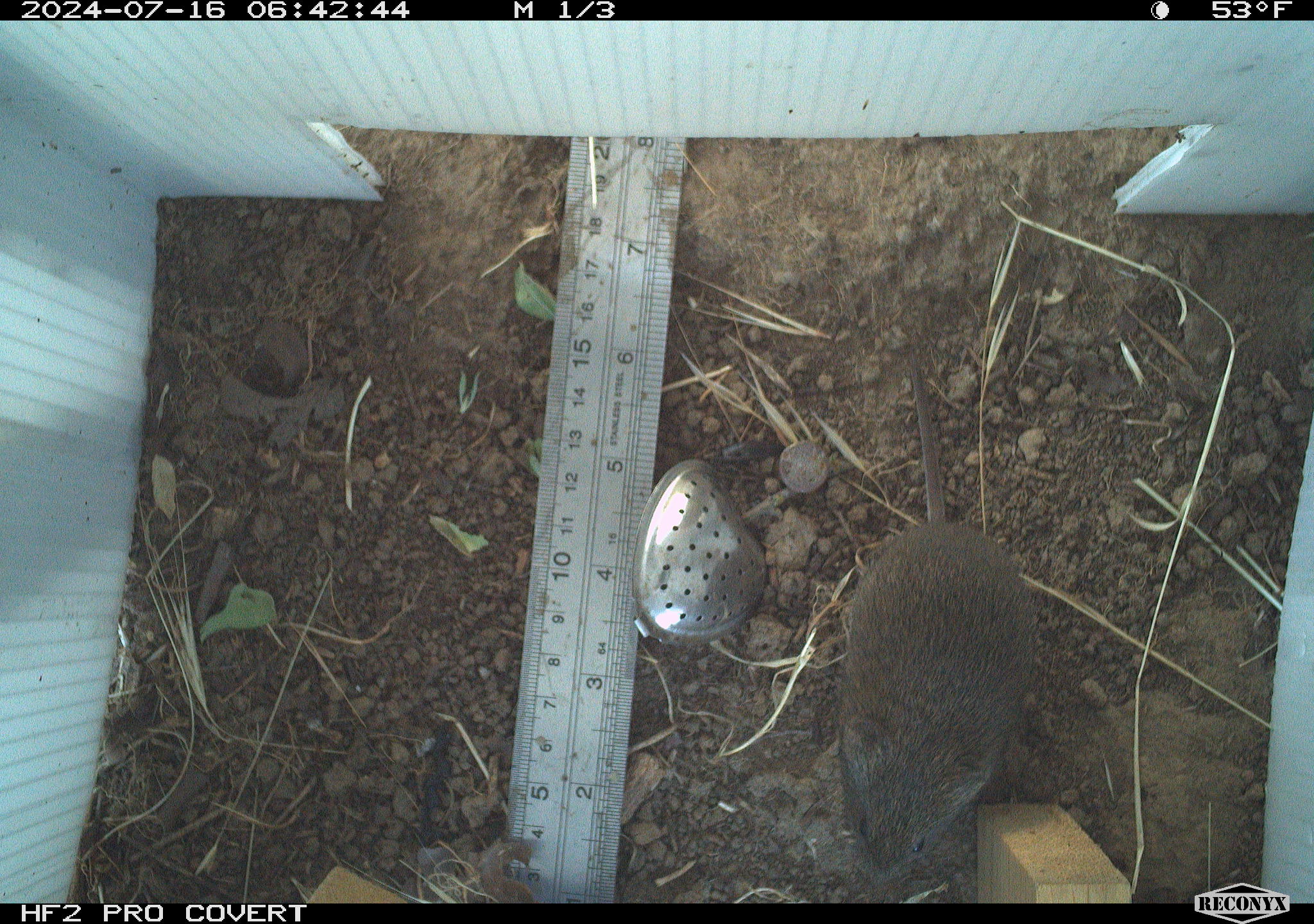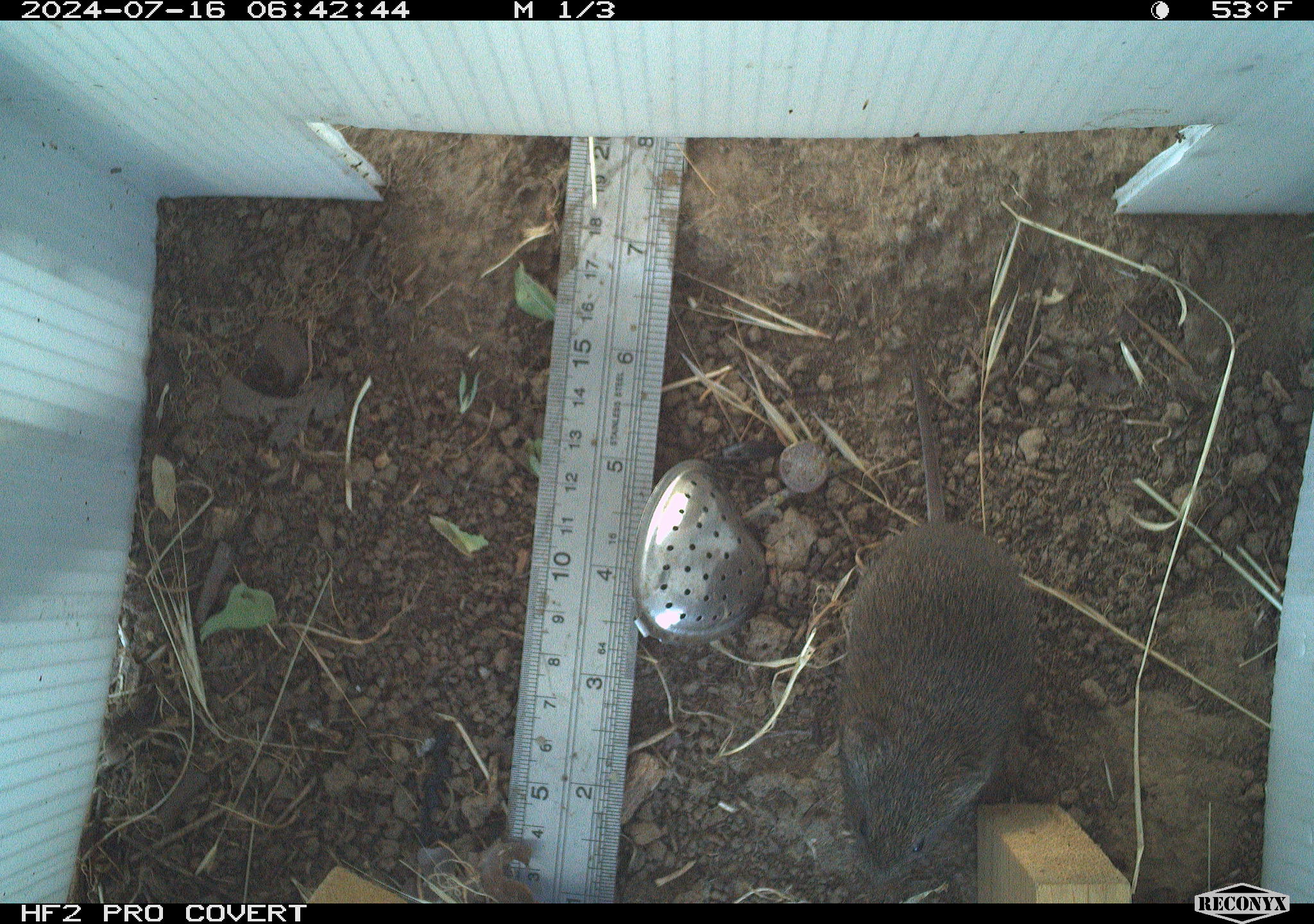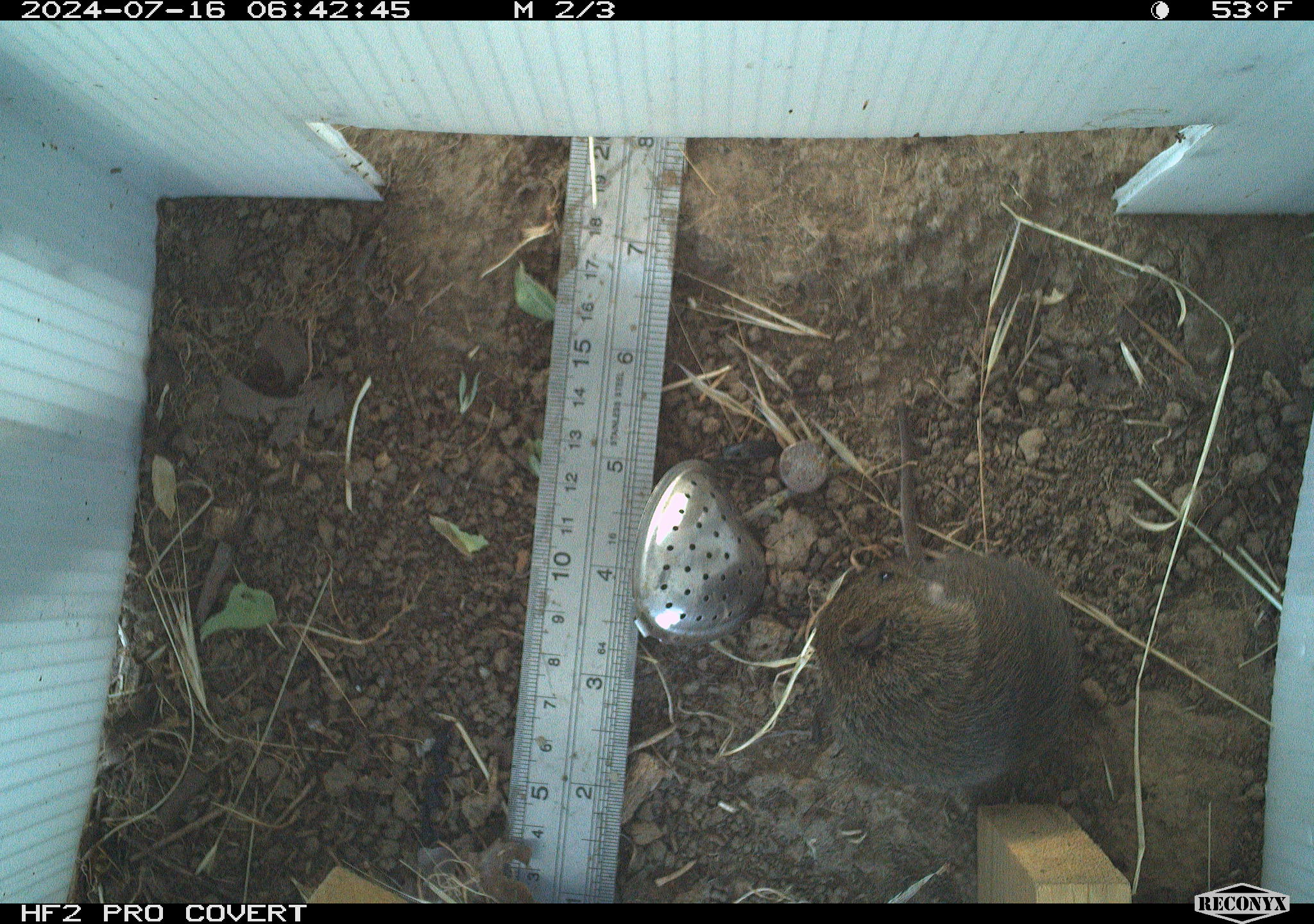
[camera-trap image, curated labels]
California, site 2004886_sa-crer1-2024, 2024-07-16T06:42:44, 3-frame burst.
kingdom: Animalia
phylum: Chordata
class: Mammalia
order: Rodentia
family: Cricetidae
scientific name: Arvicolinae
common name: voles, lemmings, and muskrats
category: arvicolinae subfamily